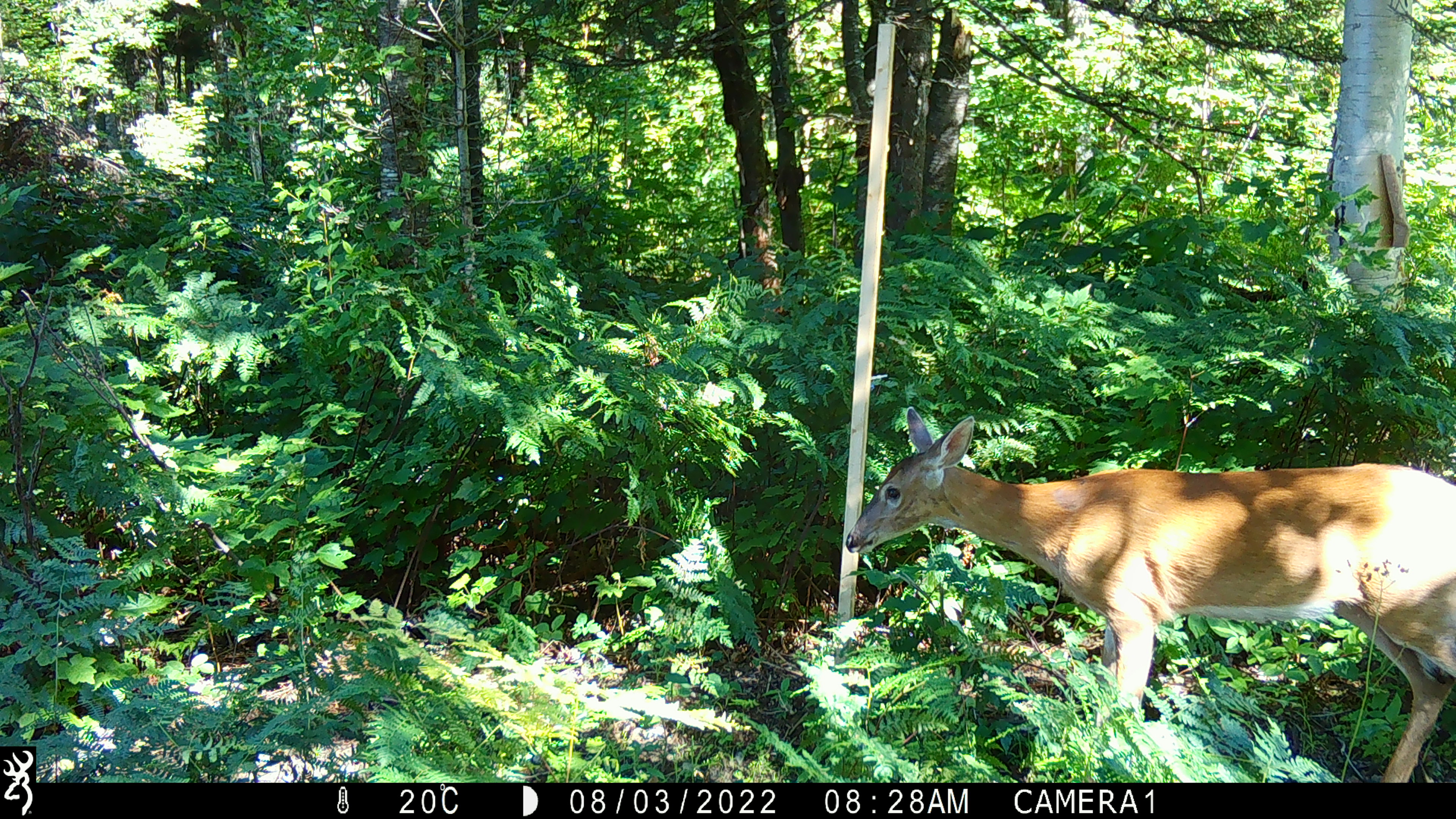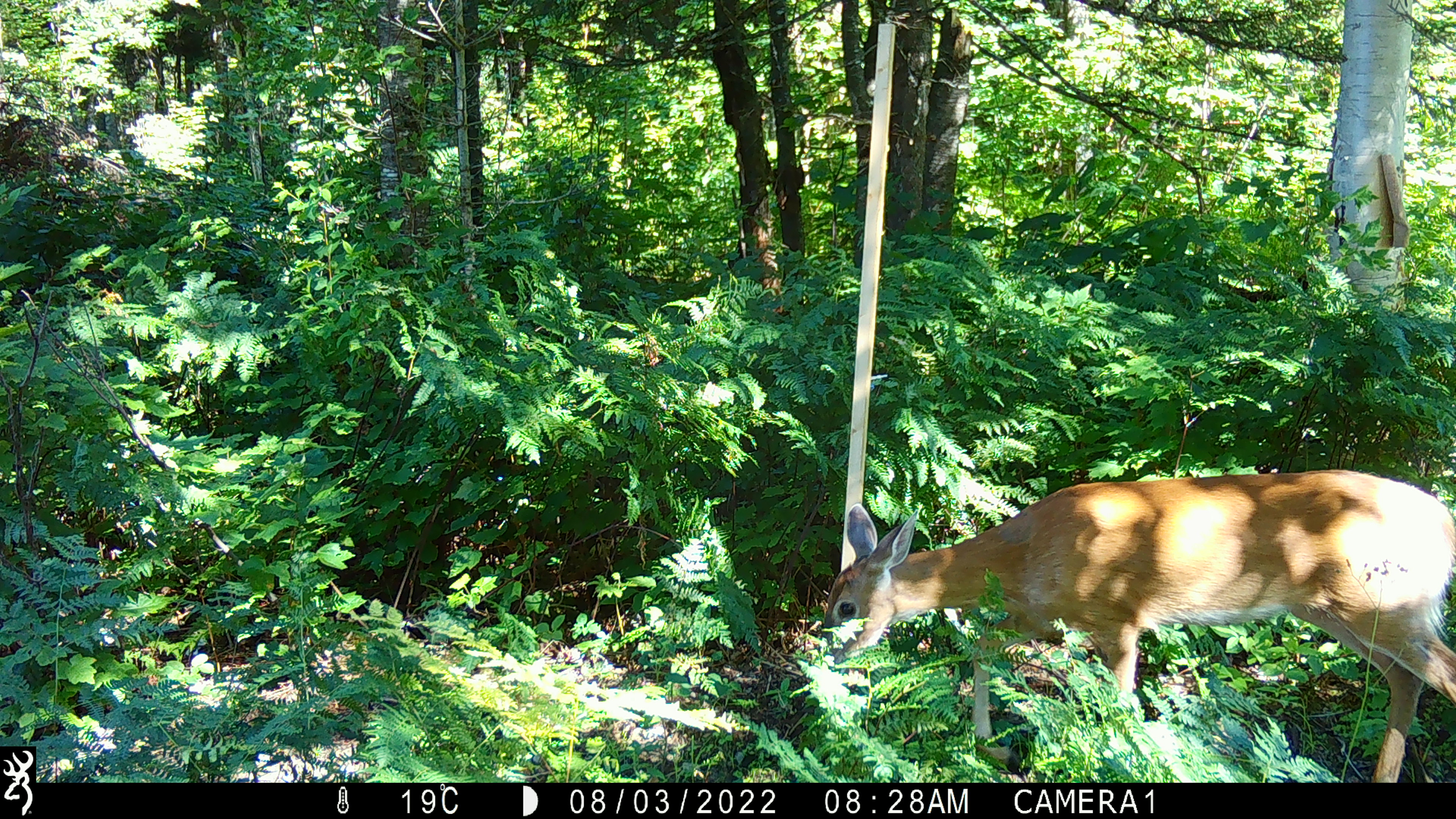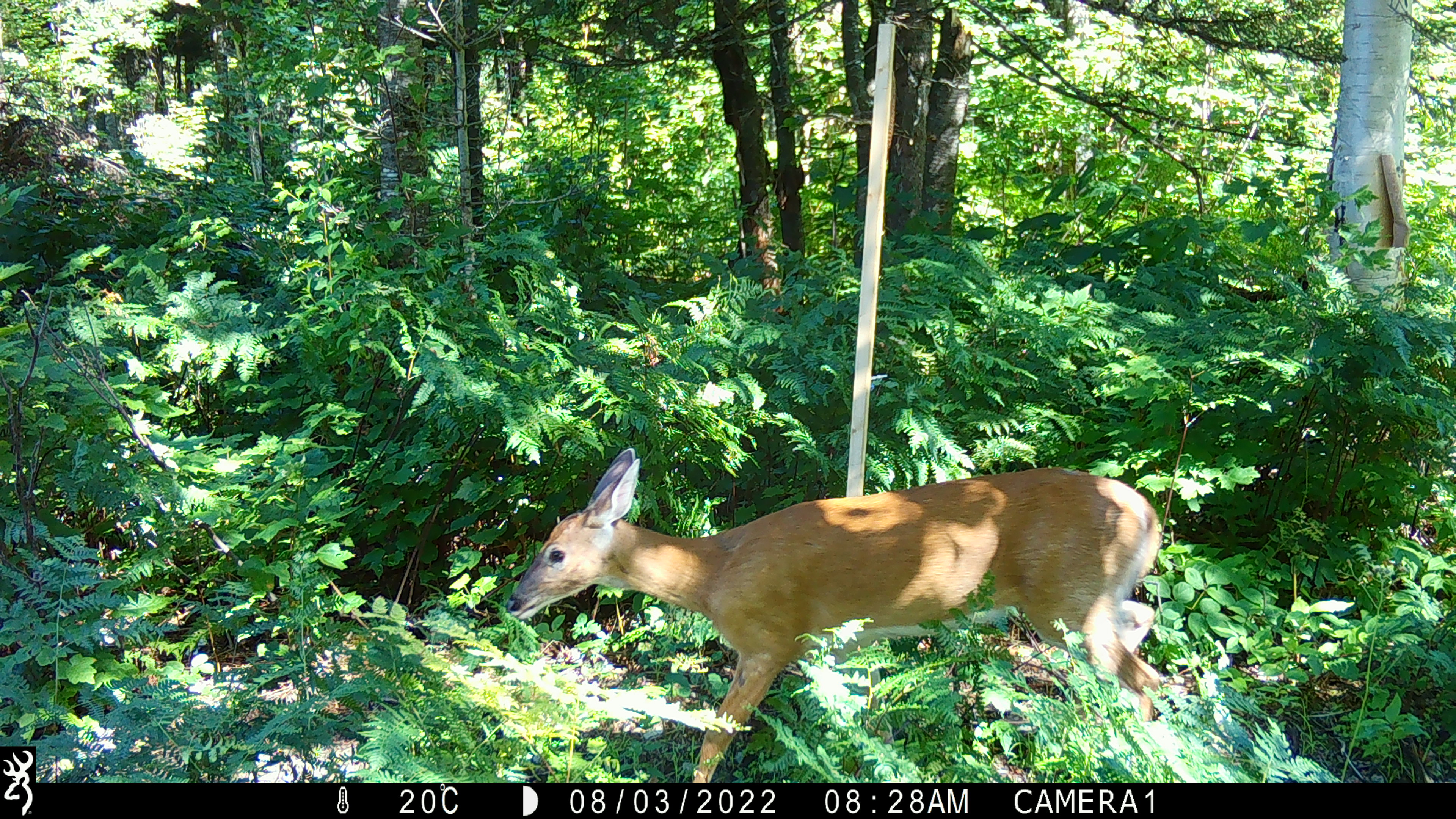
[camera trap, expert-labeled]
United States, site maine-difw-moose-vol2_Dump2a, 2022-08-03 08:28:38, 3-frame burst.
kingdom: Animalia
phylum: Chordata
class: Mammalia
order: Artiodactyla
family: Cervidae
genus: Odocoileus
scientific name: Odocoileus virginianus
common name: white-tailed deer